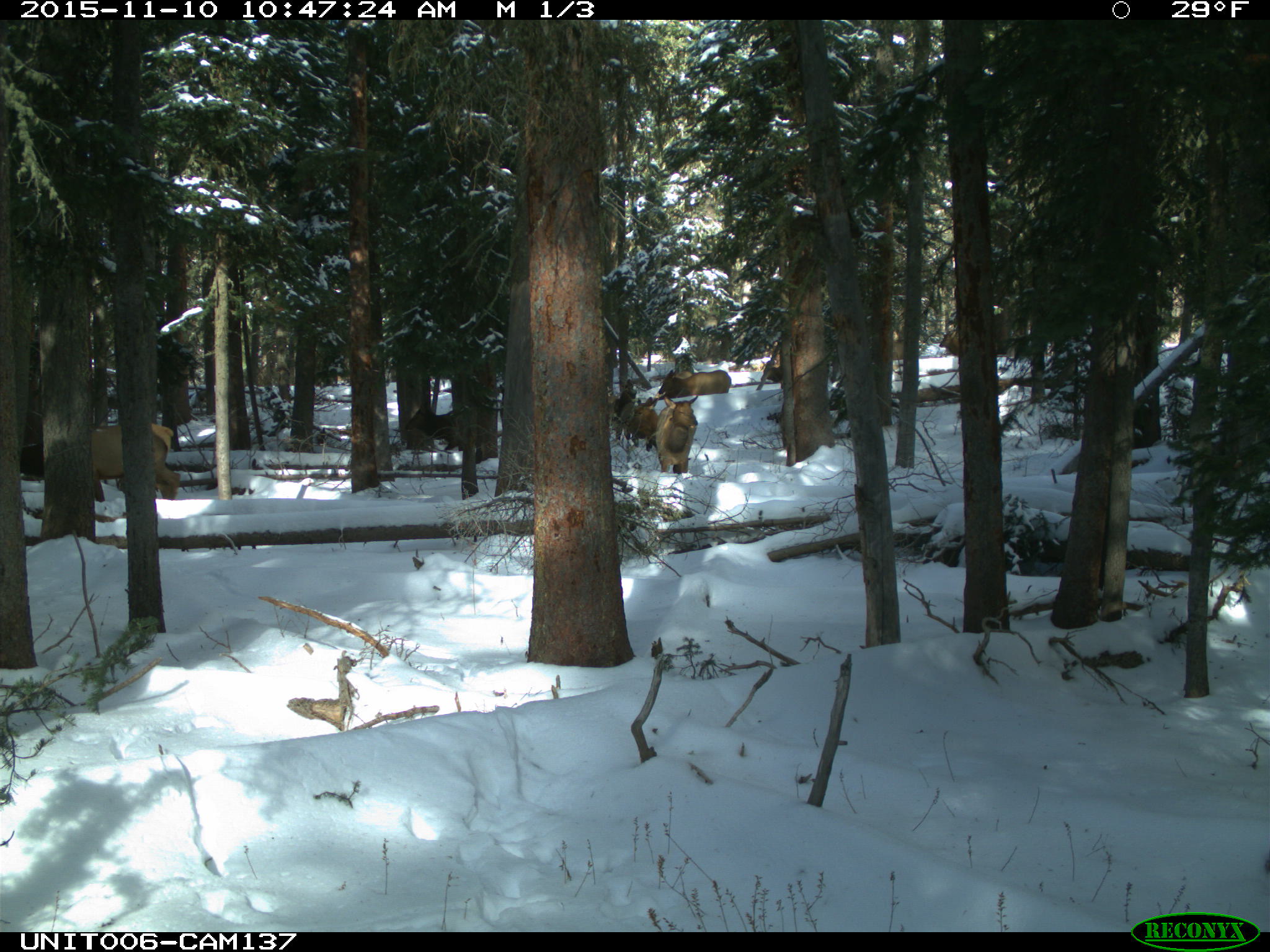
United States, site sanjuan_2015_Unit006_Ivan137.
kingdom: Animalia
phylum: Chordata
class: Mammalia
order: Artiodactyla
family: Cervidae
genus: Cervus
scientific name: Cervus elaphus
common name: red deer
Cervus elaphus (red deer).